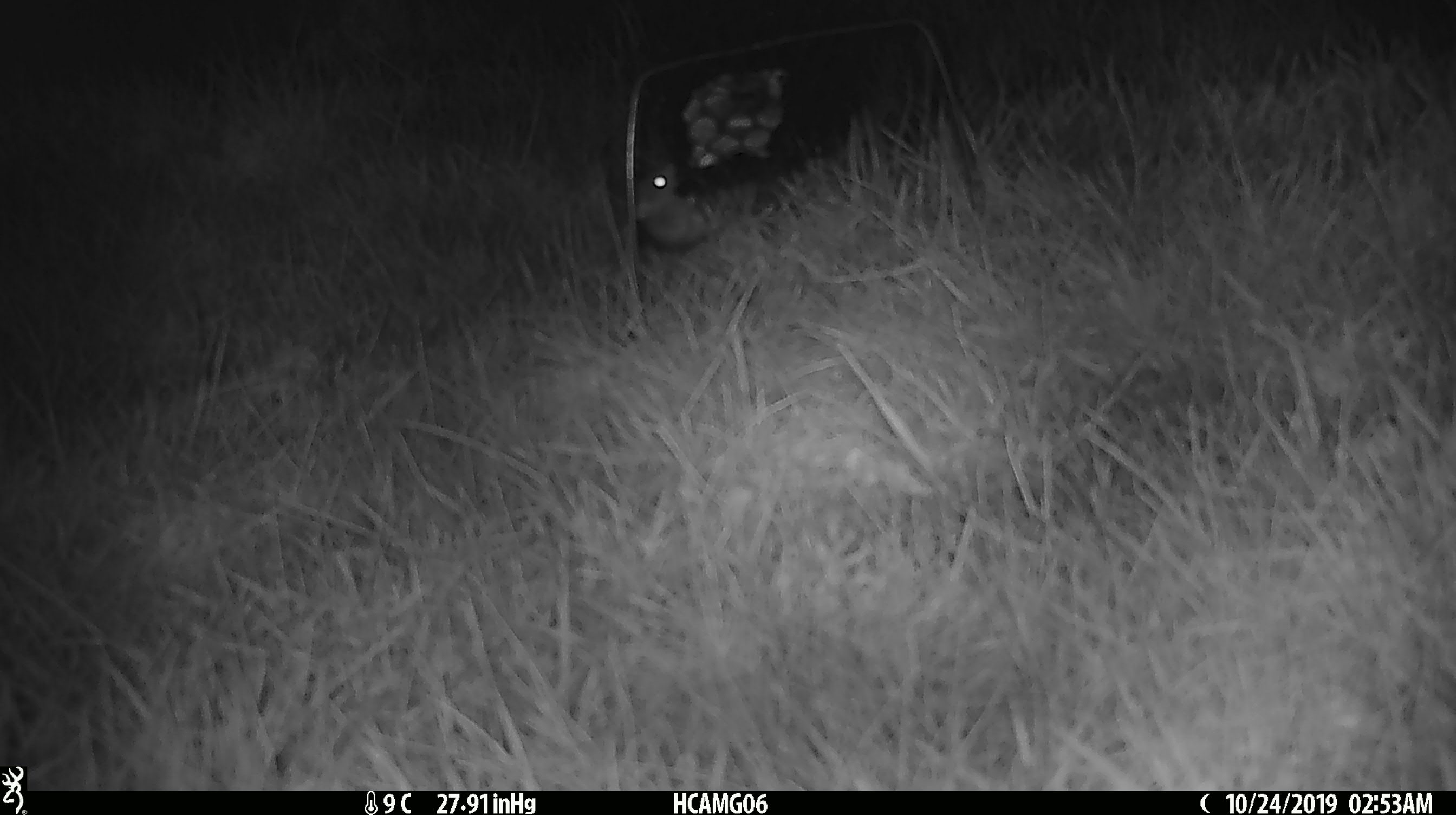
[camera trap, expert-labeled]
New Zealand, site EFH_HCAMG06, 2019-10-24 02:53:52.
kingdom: Animalia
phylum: Chordata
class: Mammalia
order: Rodentia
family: Muridae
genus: Mus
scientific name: Mus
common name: mouse